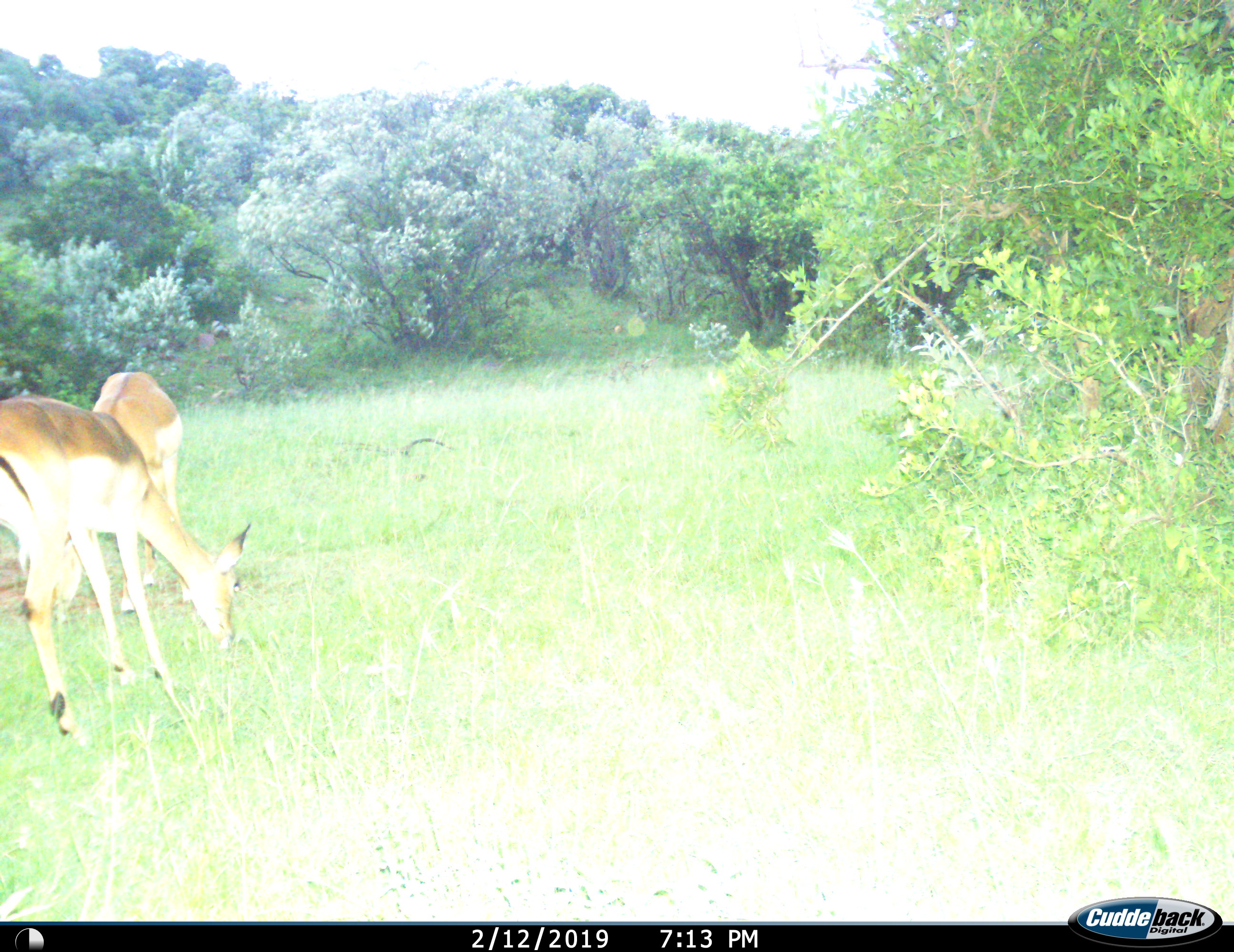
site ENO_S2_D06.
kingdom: Animalia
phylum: Chordata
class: Mammalia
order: Artiodactyla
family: Bovidae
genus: Aepyceros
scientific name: Aepyceros melampus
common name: impala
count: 2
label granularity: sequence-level